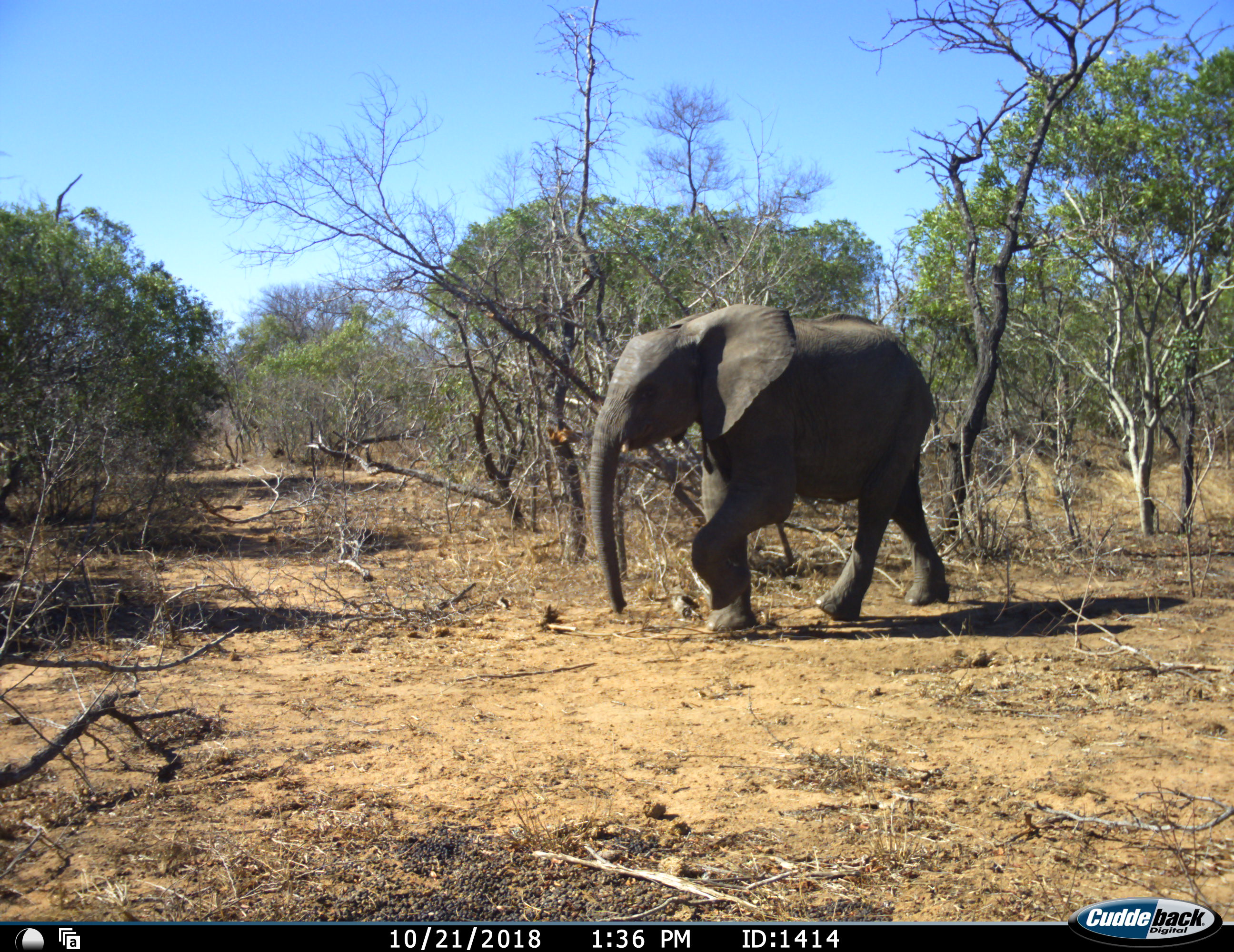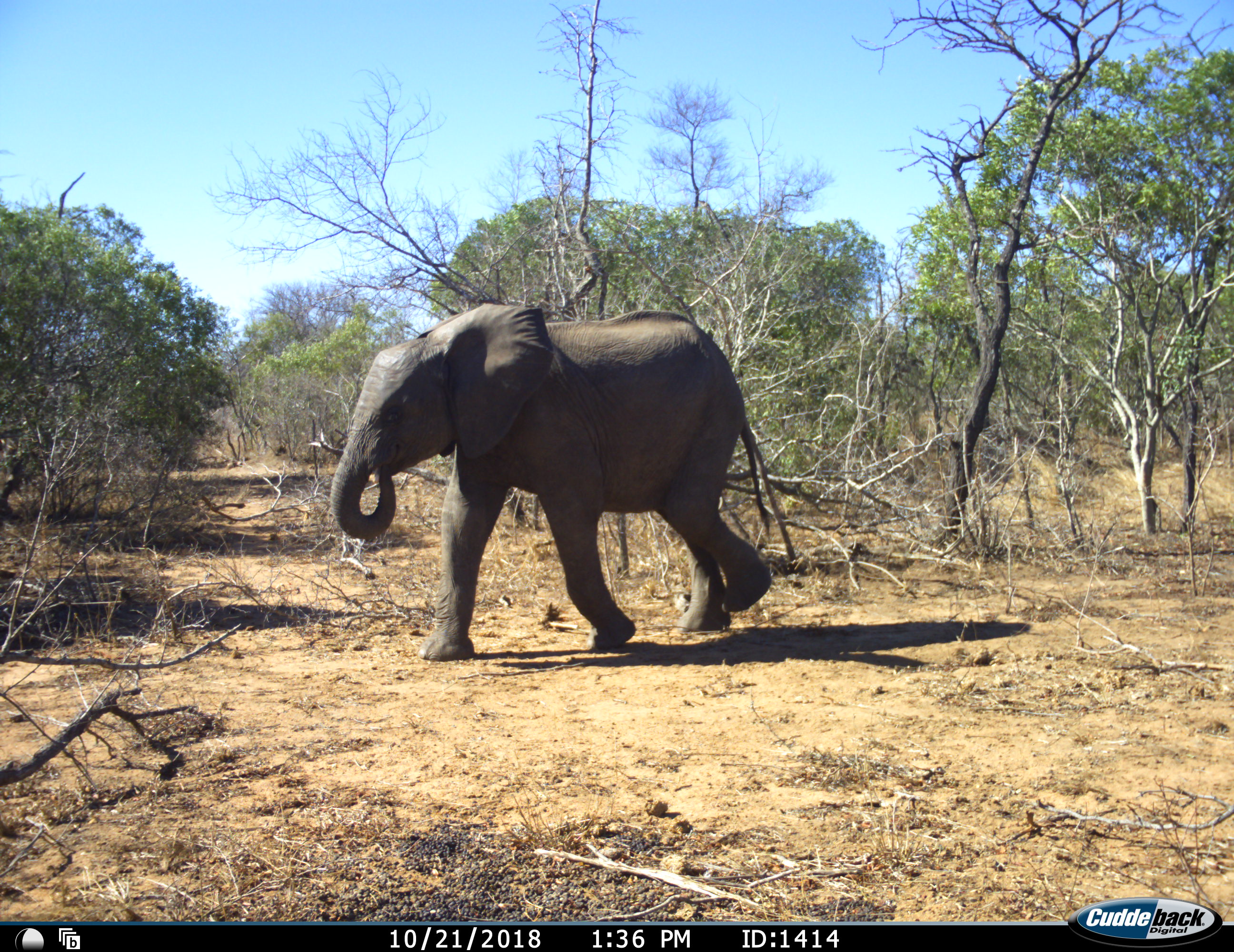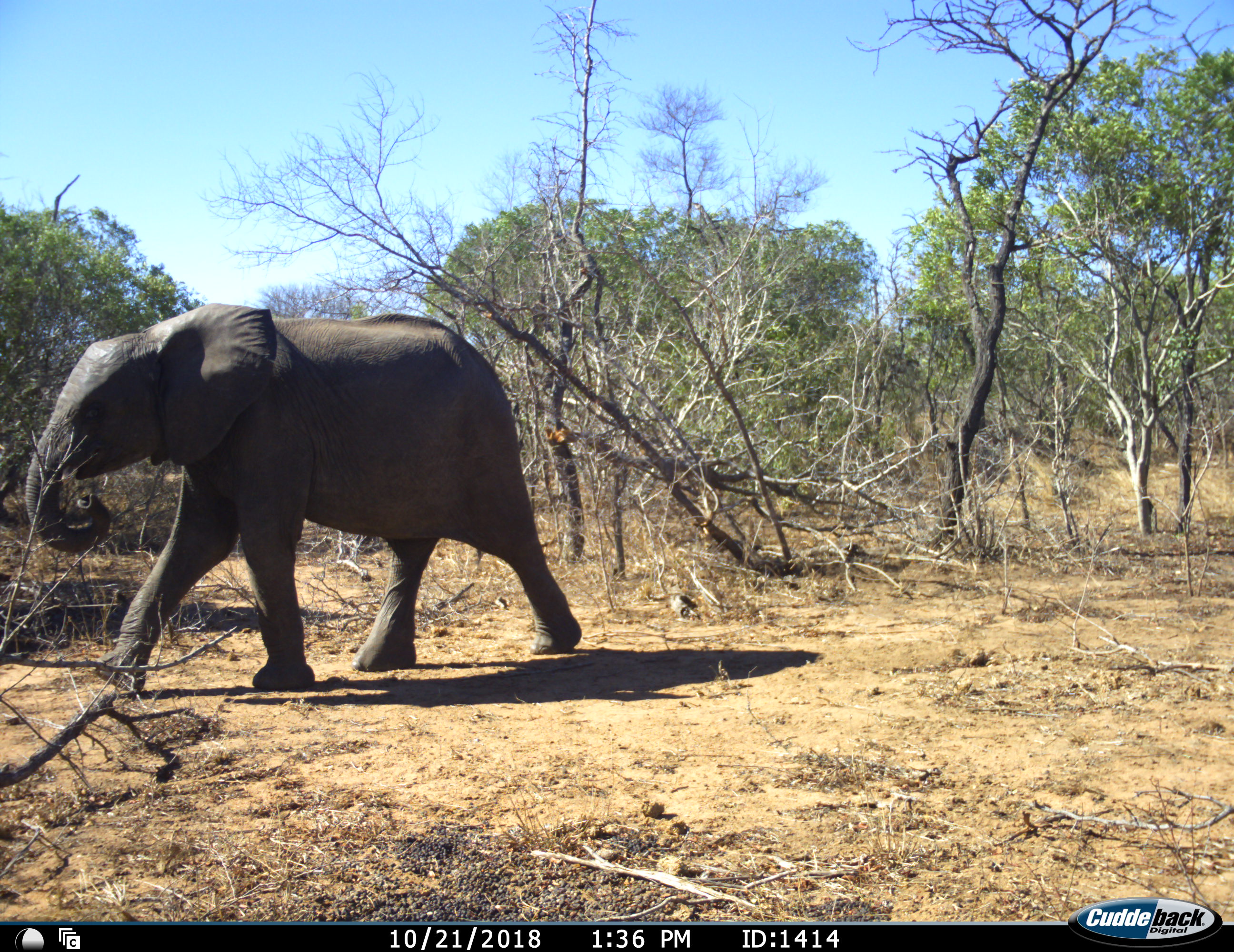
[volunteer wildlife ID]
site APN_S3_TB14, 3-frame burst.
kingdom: Animalia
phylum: Chordata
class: Mammalia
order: Proboscidea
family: Elephantidae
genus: Loxodonta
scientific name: Loxodonta africana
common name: african bush elephant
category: elephant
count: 1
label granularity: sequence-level